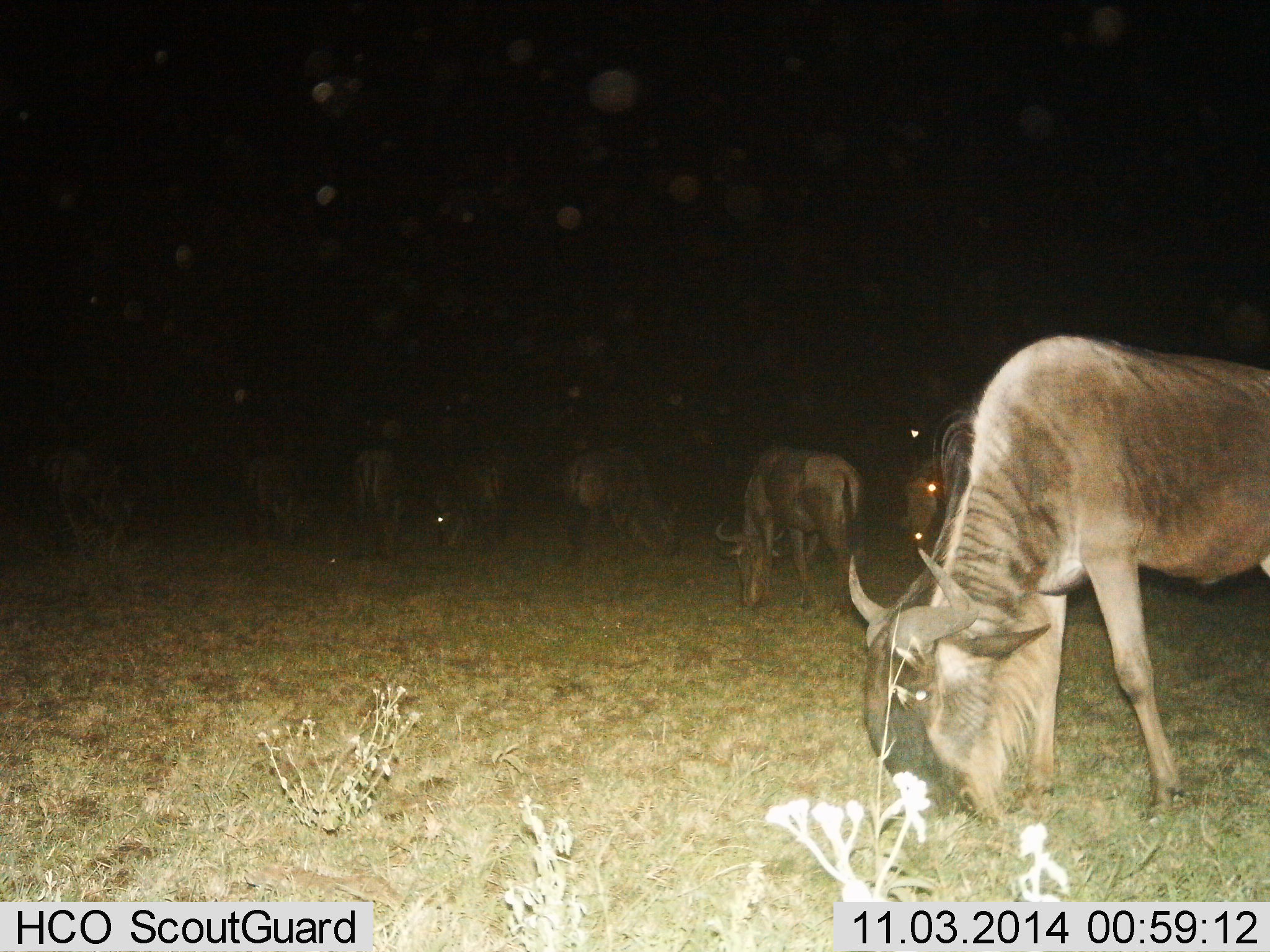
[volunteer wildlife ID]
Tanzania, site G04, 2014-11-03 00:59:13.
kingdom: Animalia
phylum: Chordata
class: Mammalia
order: Artiodactyla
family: Bovidae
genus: Connochaetes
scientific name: Connochaetes taurinus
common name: blue wildebeest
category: wildebeest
Wildebeest (blue wildebeest) (Connochaetes taurinus), count 8. Behavior (volunteer vote fractions): standing 27%, resting 0%, moving 0%, interacting 0%. Young present (vote fraction): 0%. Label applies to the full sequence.